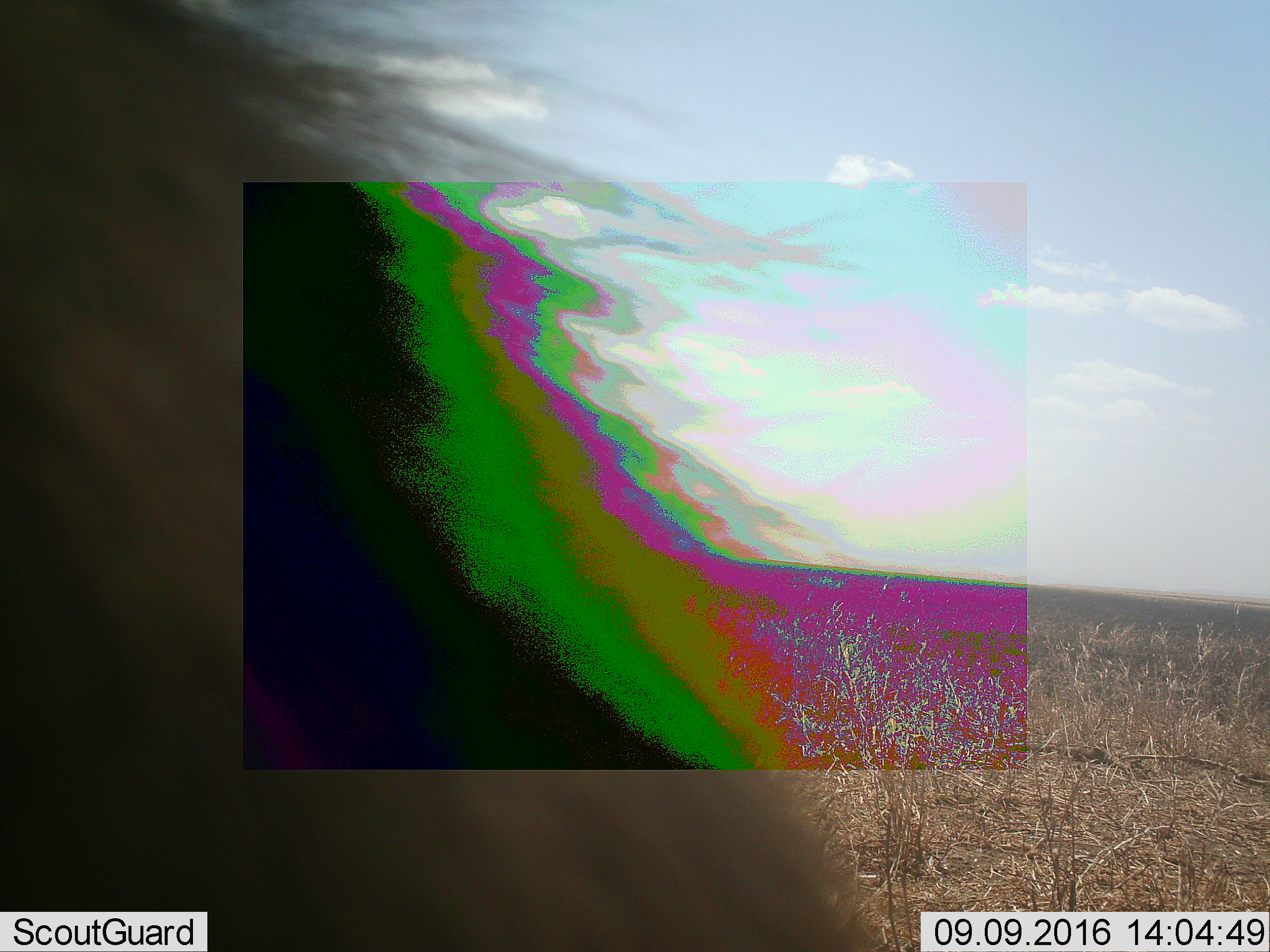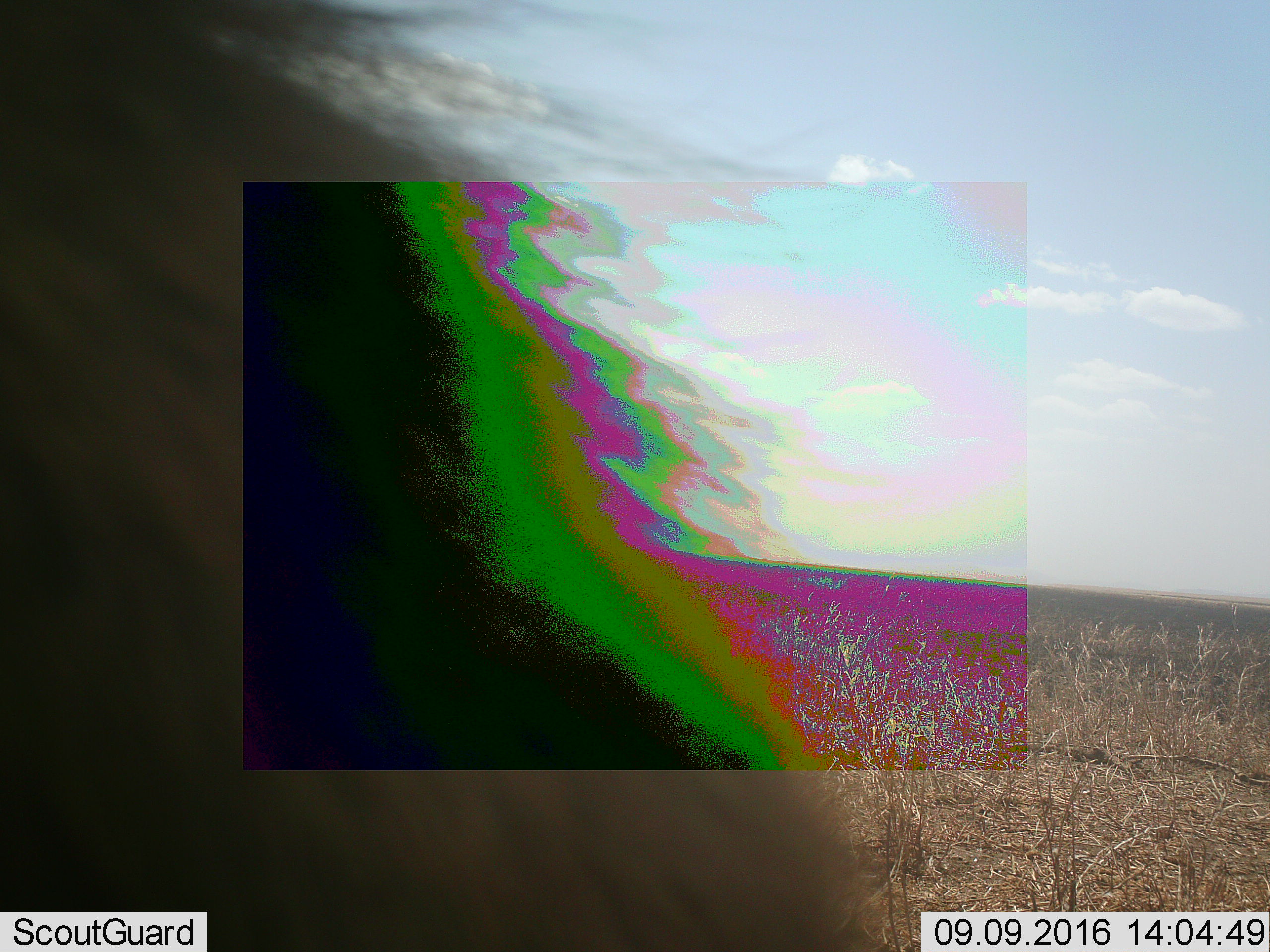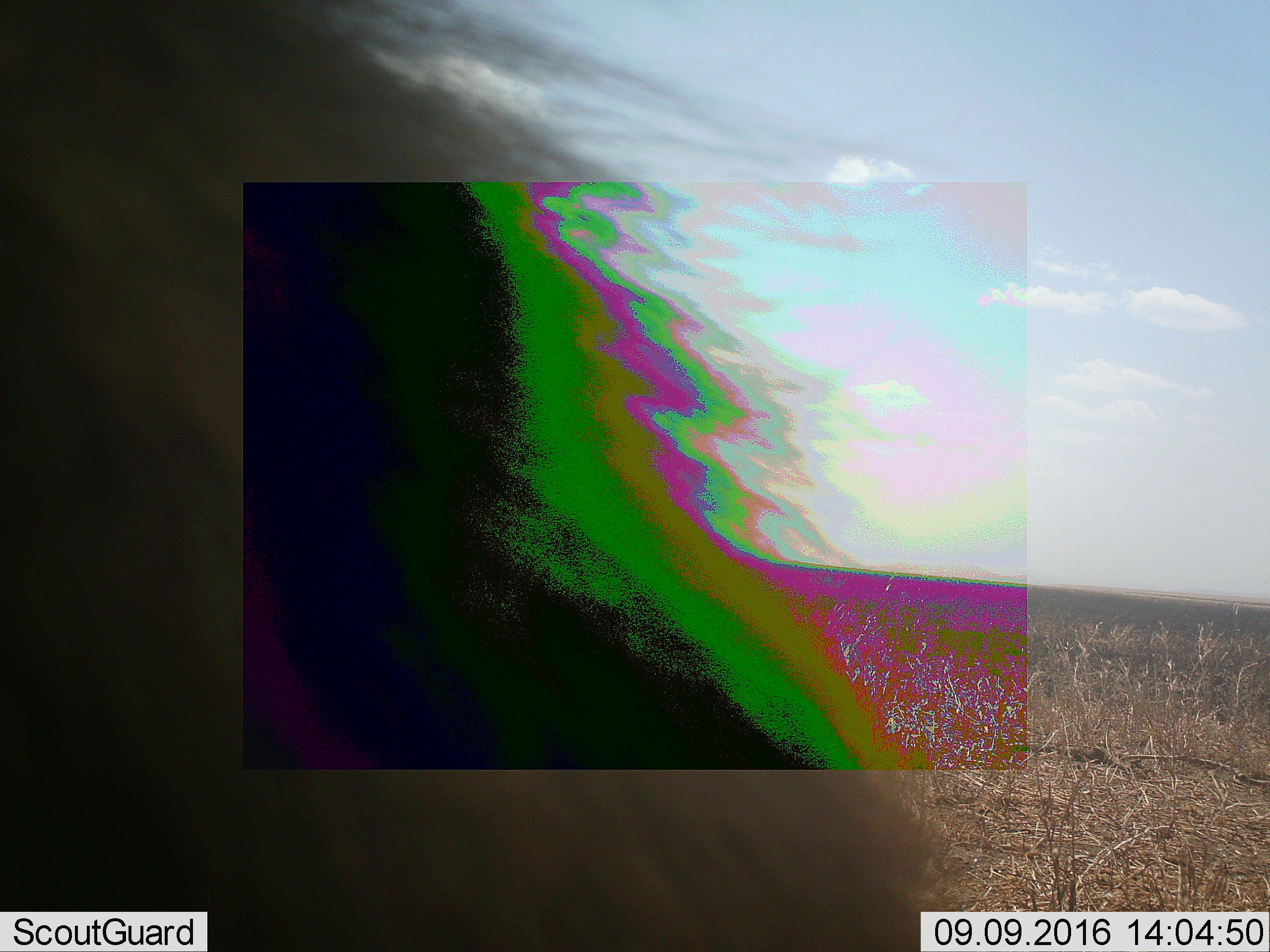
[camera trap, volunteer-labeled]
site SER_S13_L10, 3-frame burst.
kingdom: Animalia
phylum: Chordata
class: Mammalia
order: Artiodactyla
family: Bovidae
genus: Connochaetes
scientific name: Connochaetes taurinus taurinus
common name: blue wildebeest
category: wildebeestblue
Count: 1.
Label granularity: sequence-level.